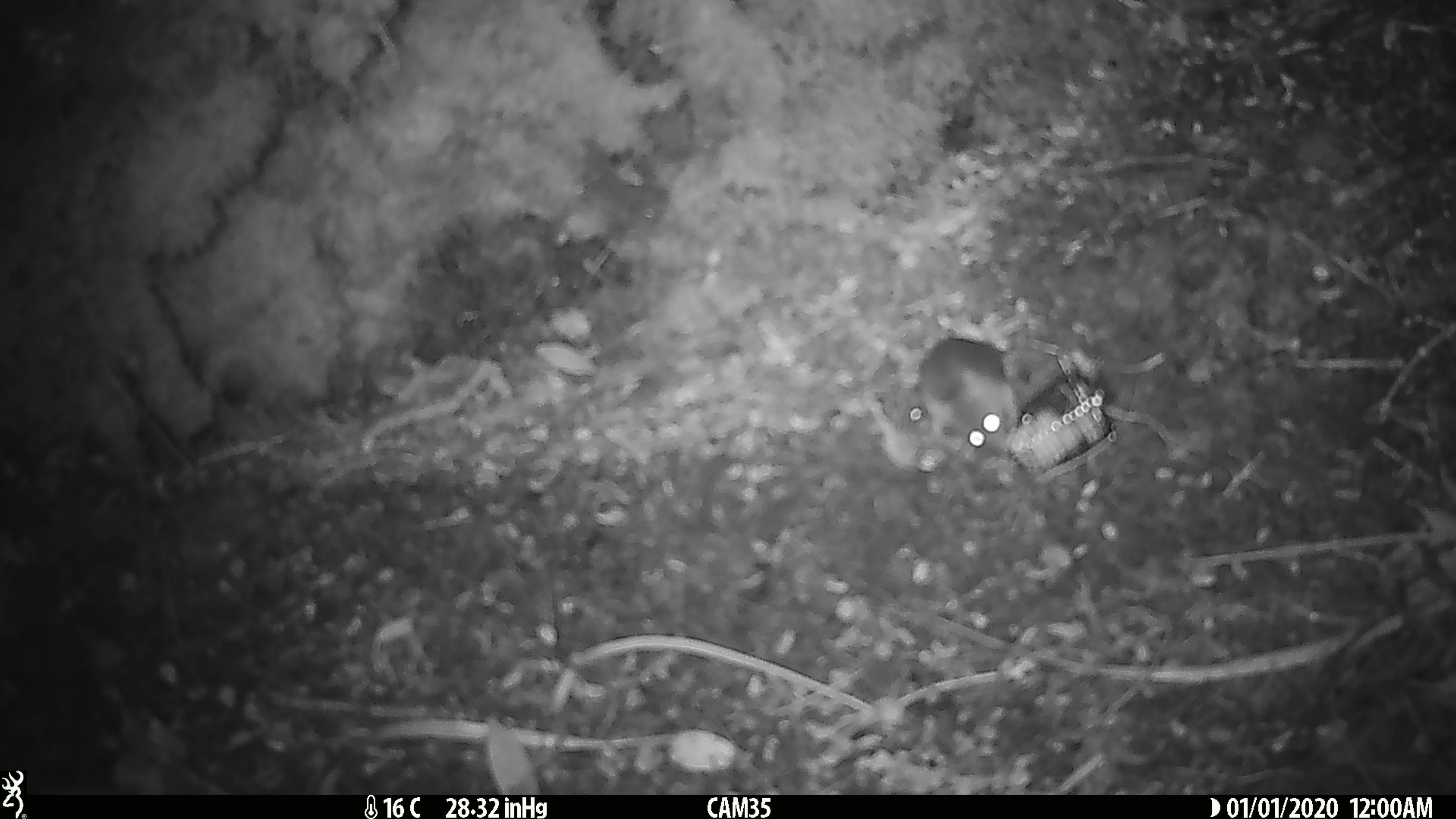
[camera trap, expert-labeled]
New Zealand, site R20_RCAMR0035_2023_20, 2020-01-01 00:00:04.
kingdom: Animalia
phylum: Chordata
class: Mammalia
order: Rodentia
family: Muridae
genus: Mus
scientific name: Mus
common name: mouse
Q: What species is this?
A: Mouse (Mus).